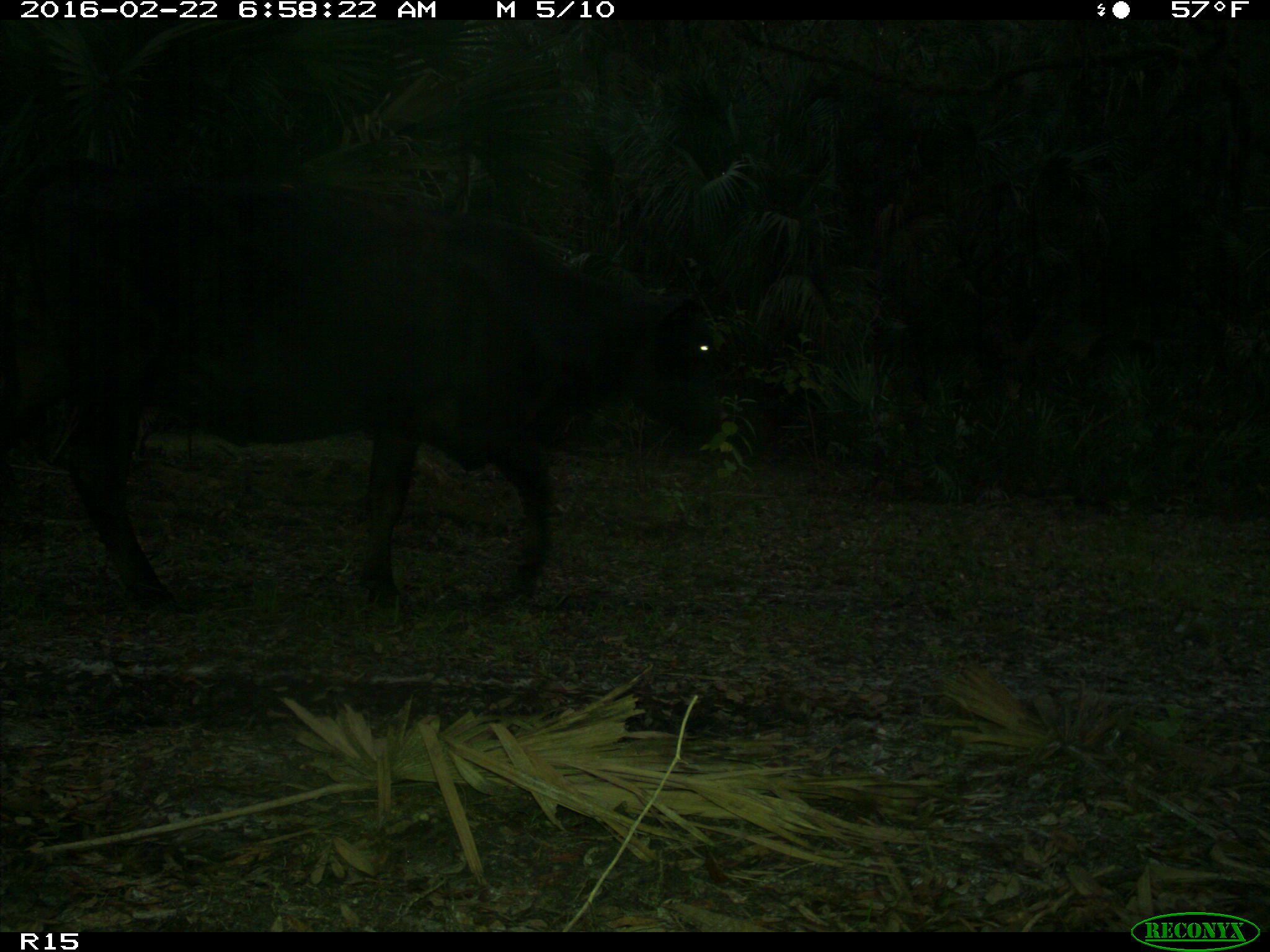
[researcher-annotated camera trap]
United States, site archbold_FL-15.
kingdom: Animalia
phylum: Chordata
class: Mammalia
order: Artiodactyla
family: Bovidae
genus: Bos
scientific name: Bos taurus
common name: domestic cow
Bos taurus (domestic cow).